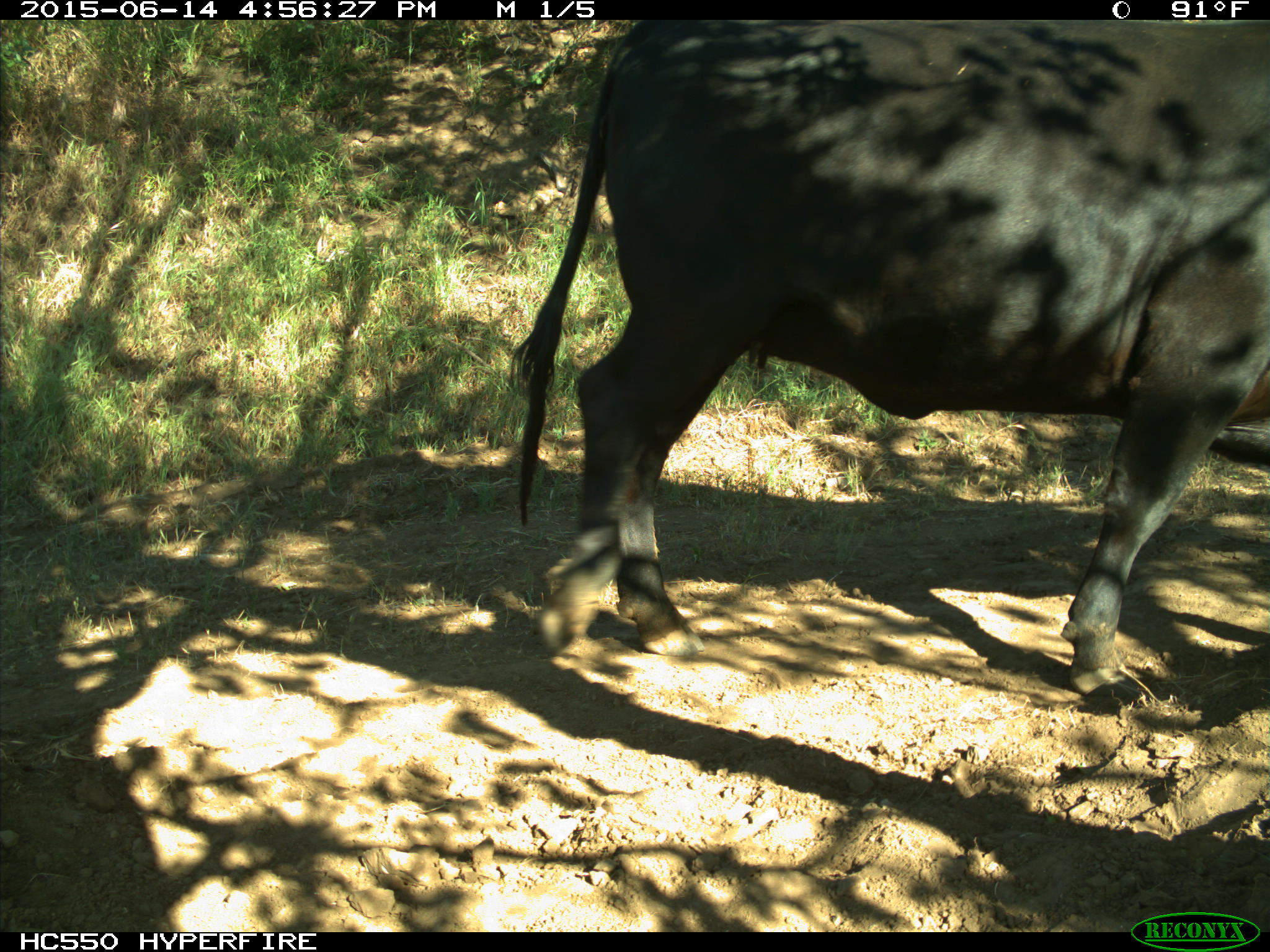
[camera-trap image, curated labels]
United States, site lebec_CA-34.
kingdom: Animalia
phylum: Chordata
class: Mammalia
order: Artiodactyla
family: Bovidae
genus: Bos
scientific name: Bos taurus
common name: domestic cow